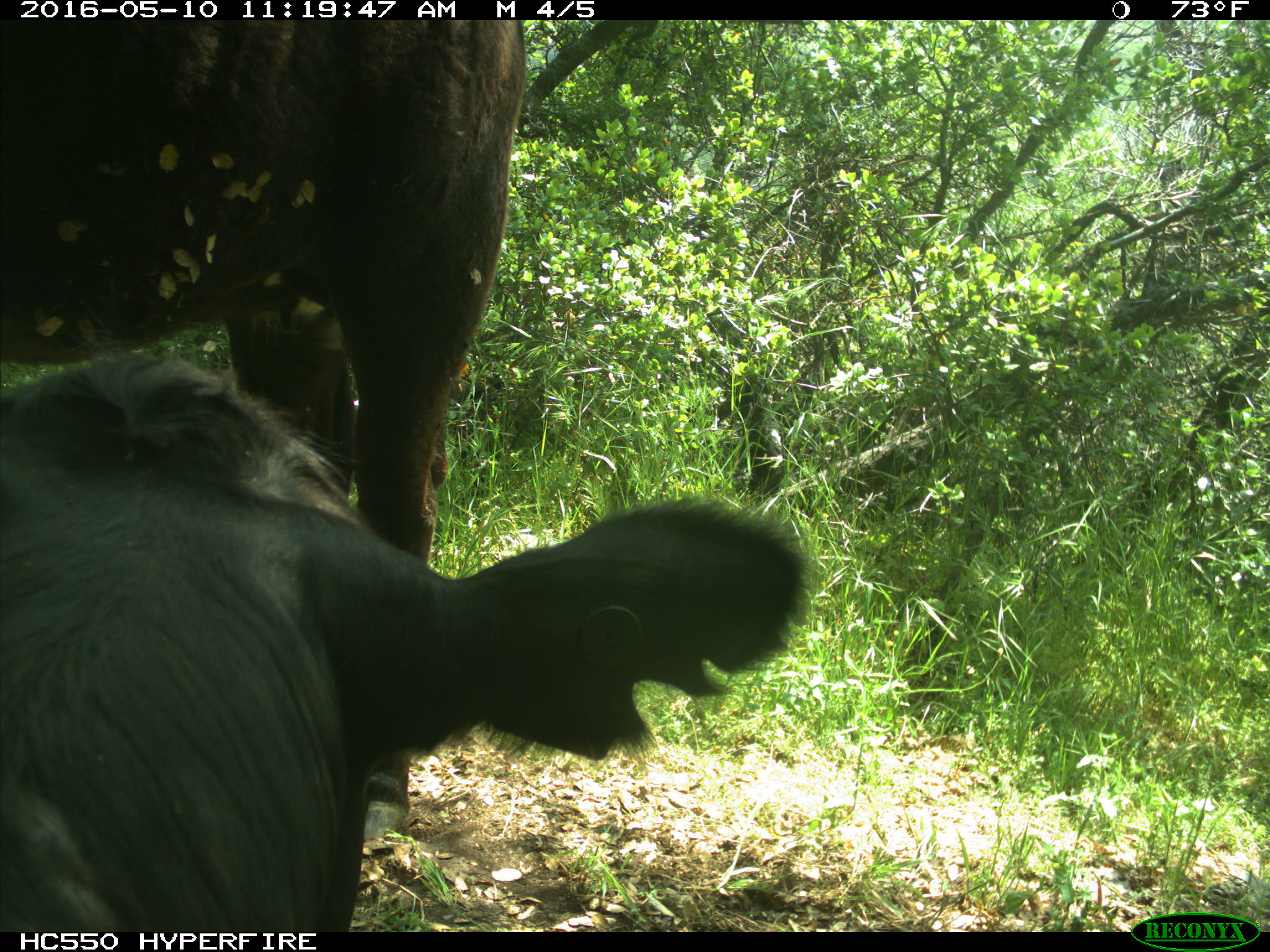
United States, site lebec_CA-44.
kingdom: Animalia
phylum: Chordata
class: Mammalia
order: Artiodactyla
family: Bovidae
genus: Bos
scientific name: Bos taurus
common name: domestic cow